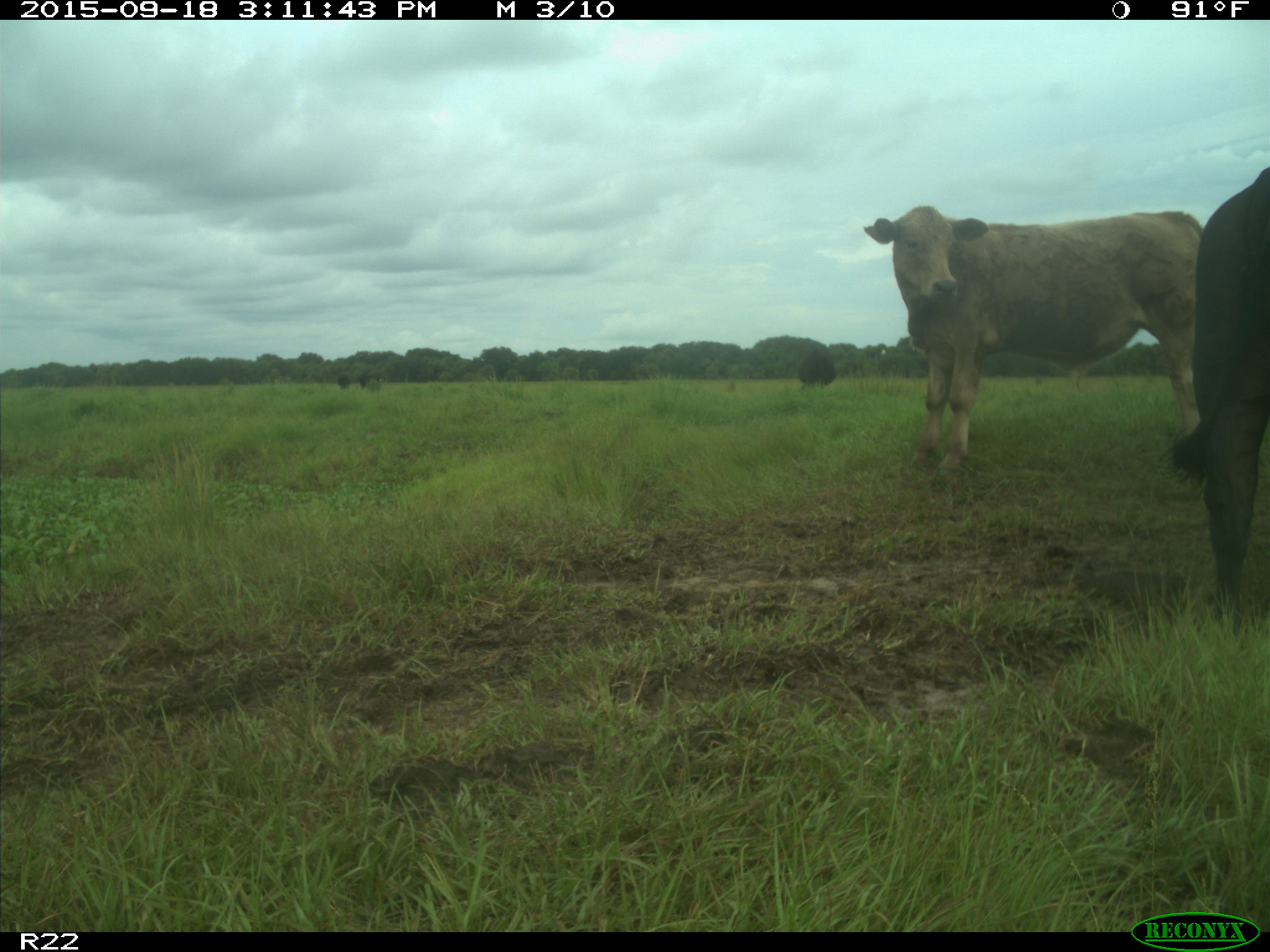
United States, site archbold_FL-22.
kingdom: Animalia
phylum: Chordata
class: Mammalia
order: Artiodactyla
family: Bovidae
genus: Bos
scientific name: Bos taurus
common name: domestic cow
Bos taurus (domestic cow).